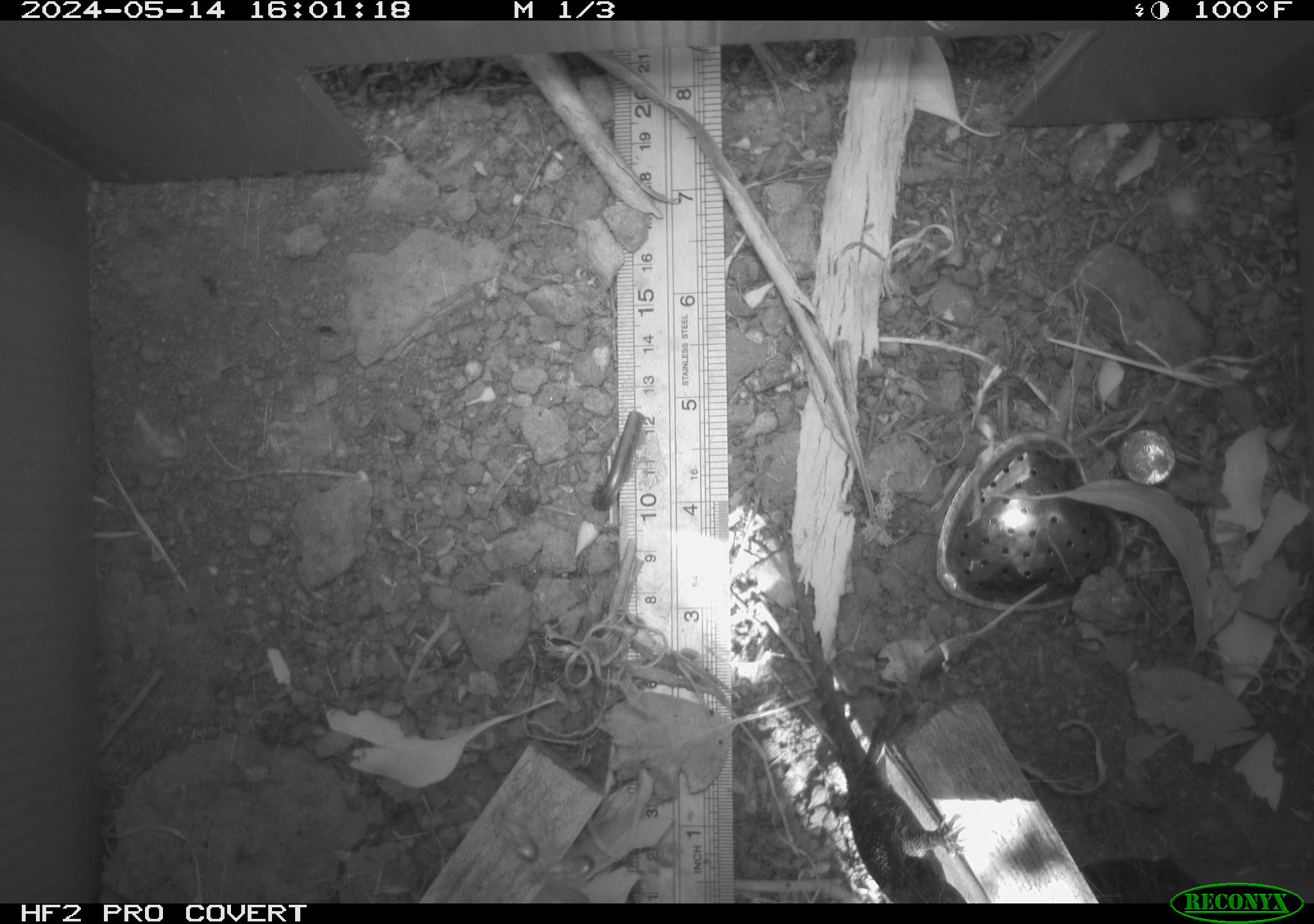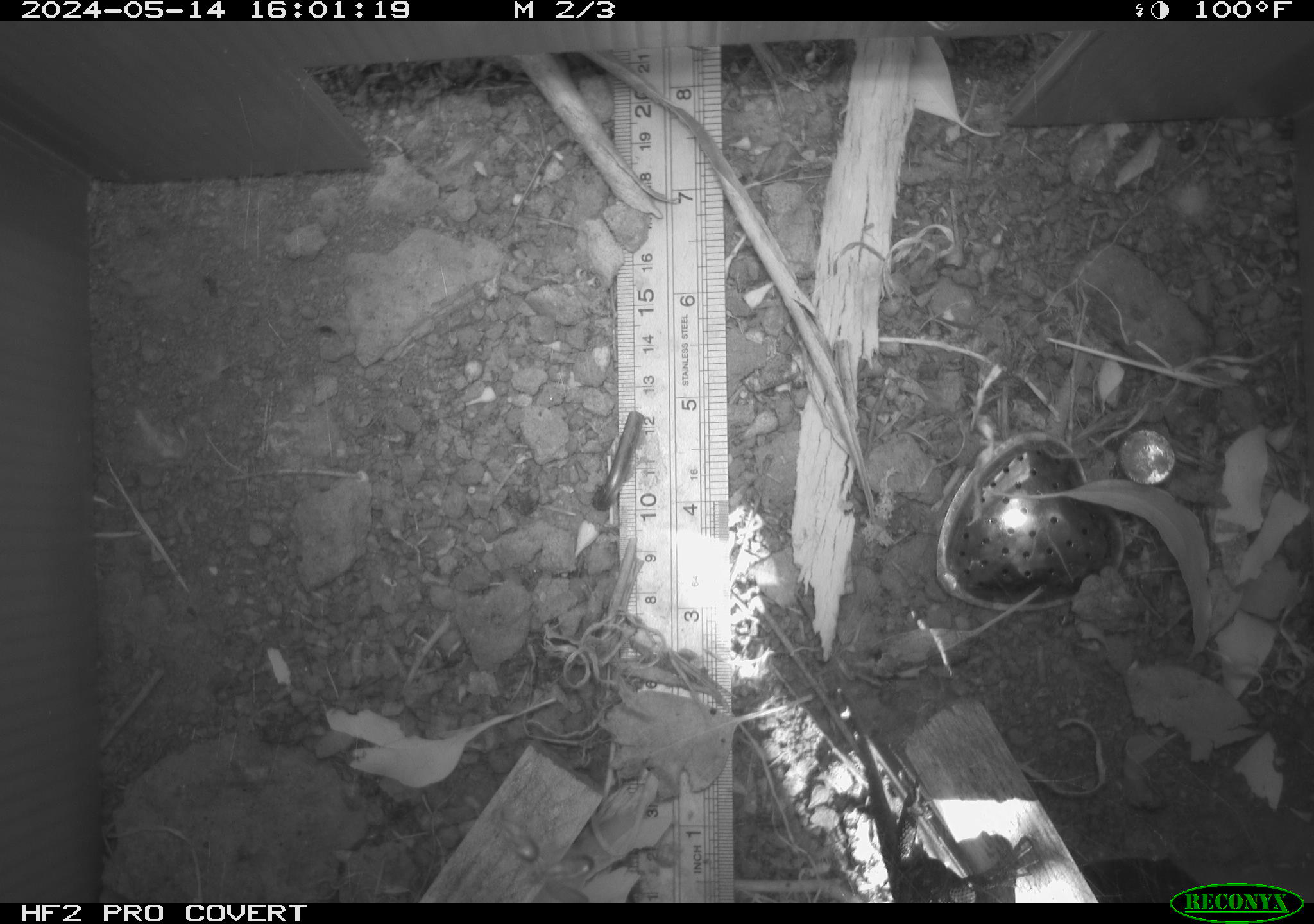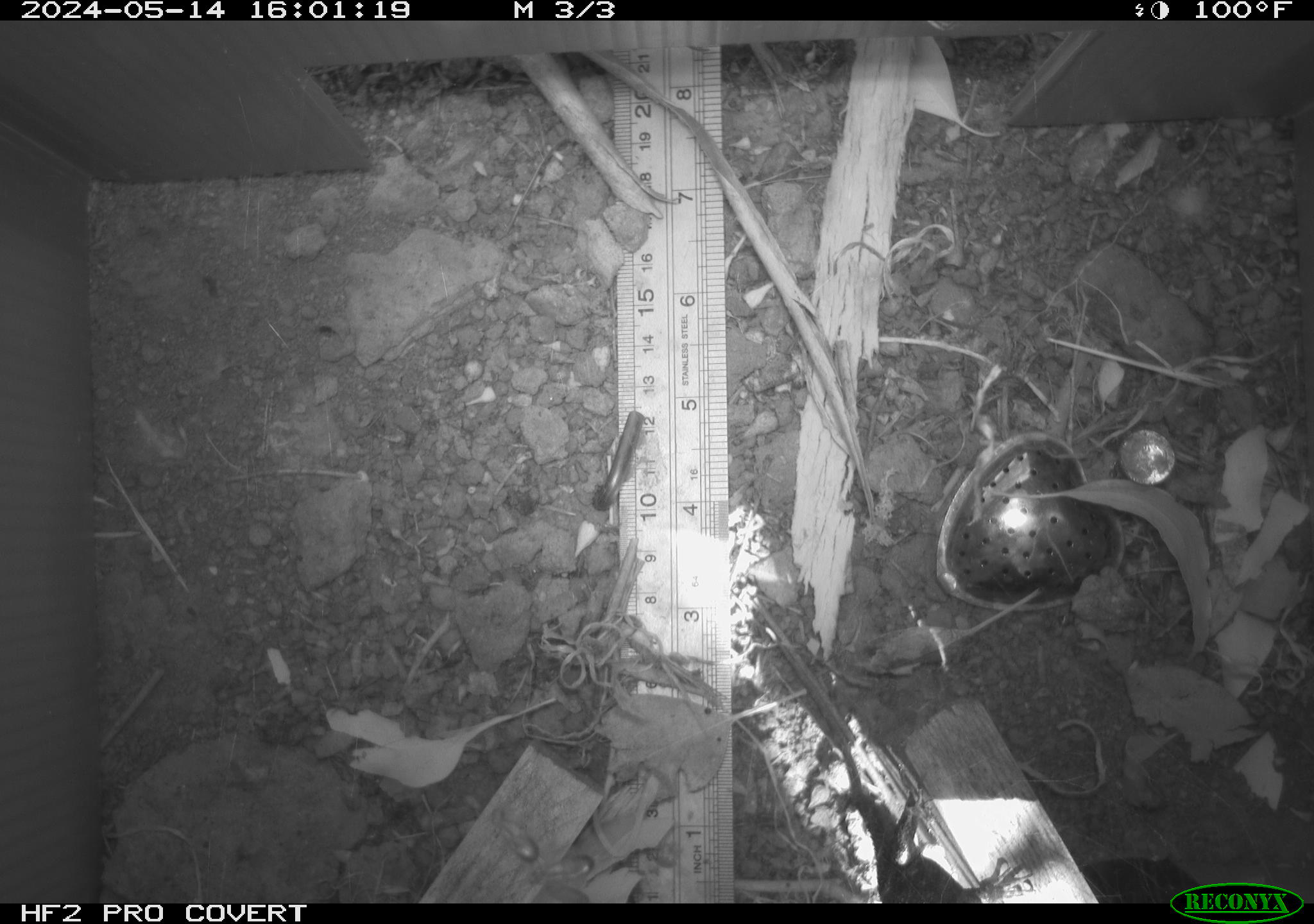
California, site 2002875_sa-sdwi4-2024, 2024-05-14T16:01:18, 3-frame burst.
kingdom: Animalia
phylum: Chordata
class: Reptilia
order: Squamata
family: Phrynosomatidae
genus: Sceloporus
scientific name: Sceloporus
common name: spiny lizards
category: sceloporus species